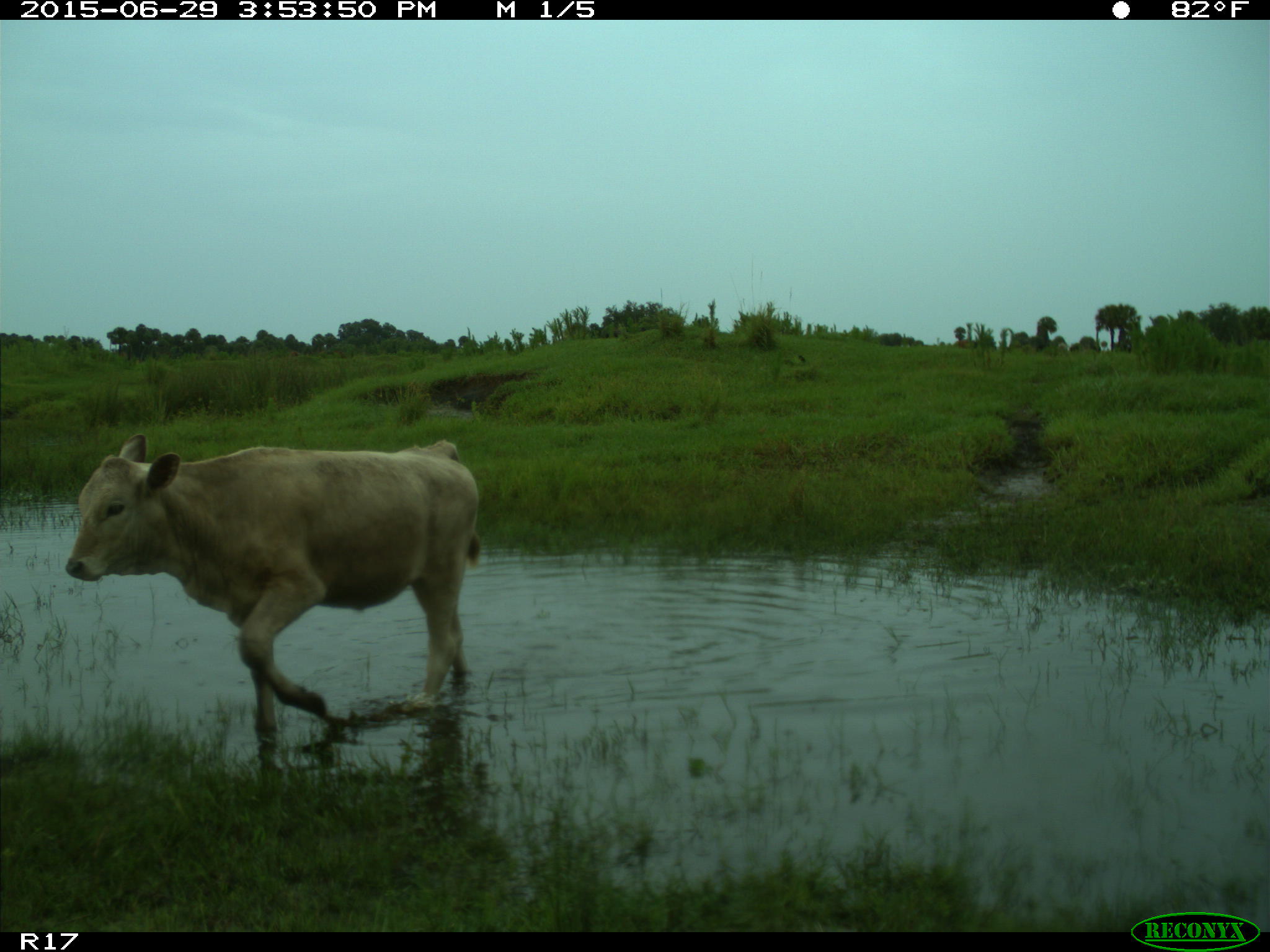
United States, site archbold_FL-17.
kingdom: Animalia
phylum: Chordata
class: Mammalia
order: Artiodactyla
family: Bovidae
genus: Bos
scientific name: Bos taurus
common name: domestic cow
Bos taurus (domestic cow).